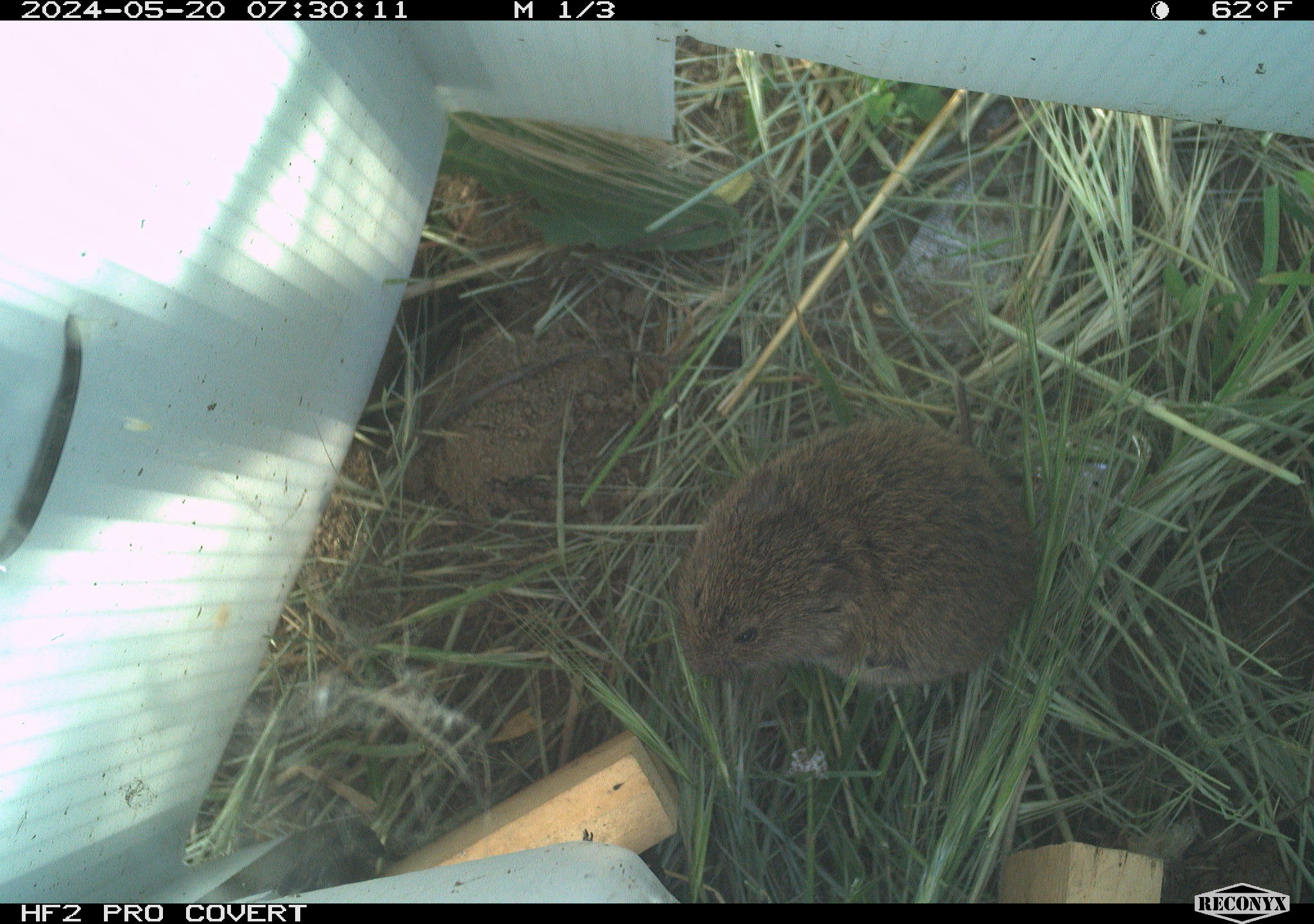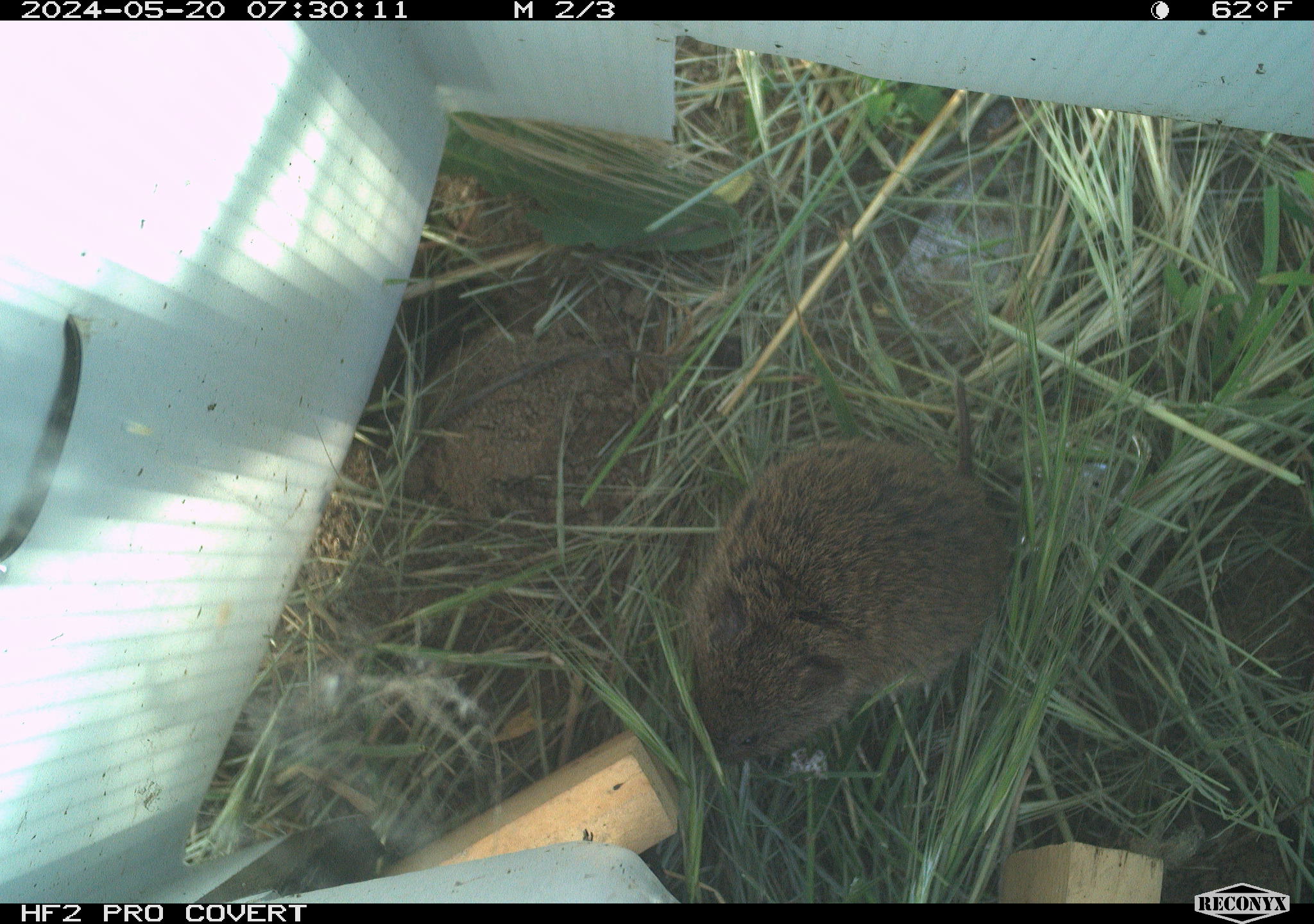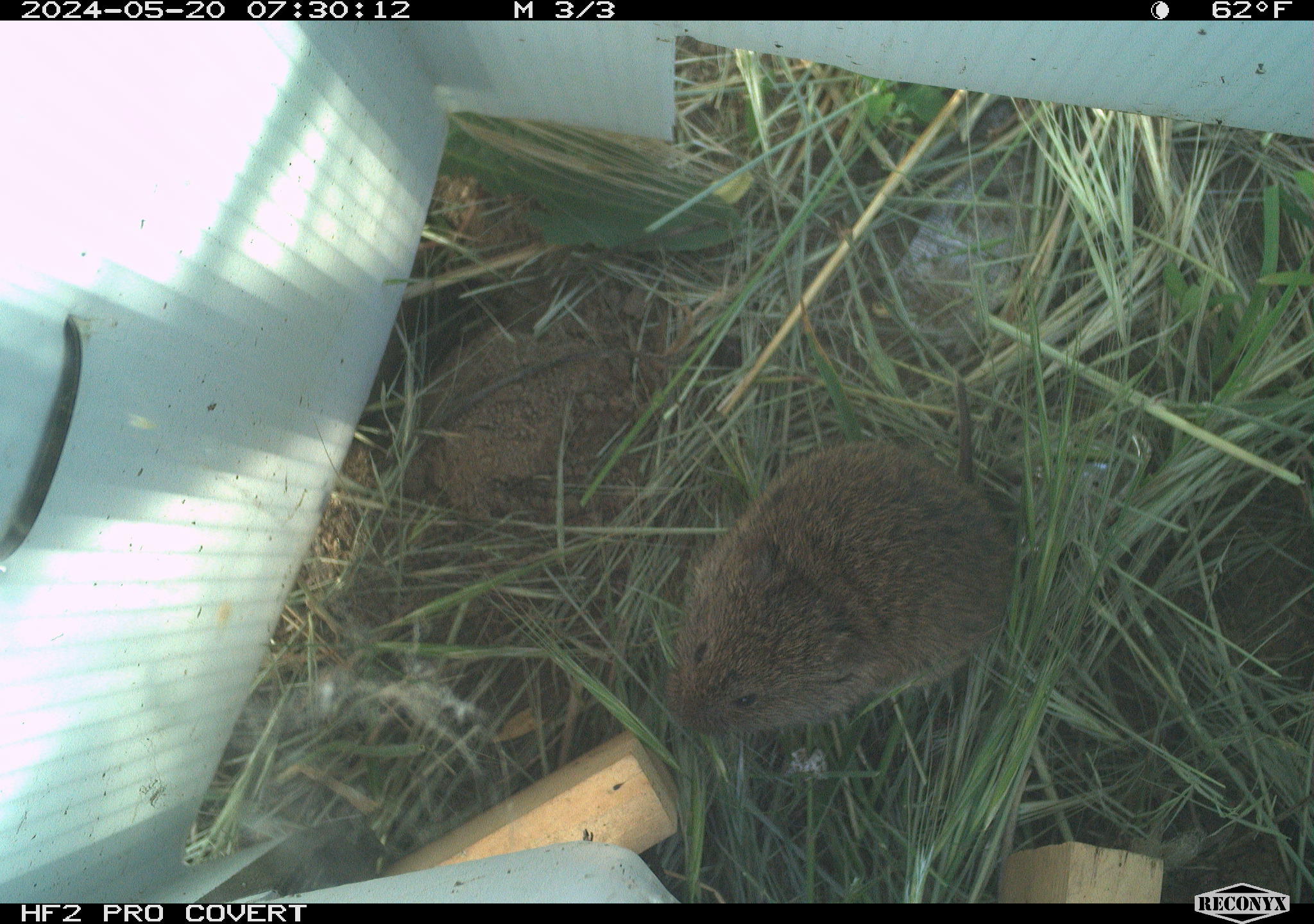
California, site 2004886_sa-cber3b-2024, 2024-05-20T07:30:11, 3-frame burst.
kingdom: Animalia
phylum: Chordata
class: Mammalia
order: Rodentia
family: Cricetidae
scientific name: Arvicolinae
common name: voles, lemmings, and muskrats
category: arvicolinae subfamily